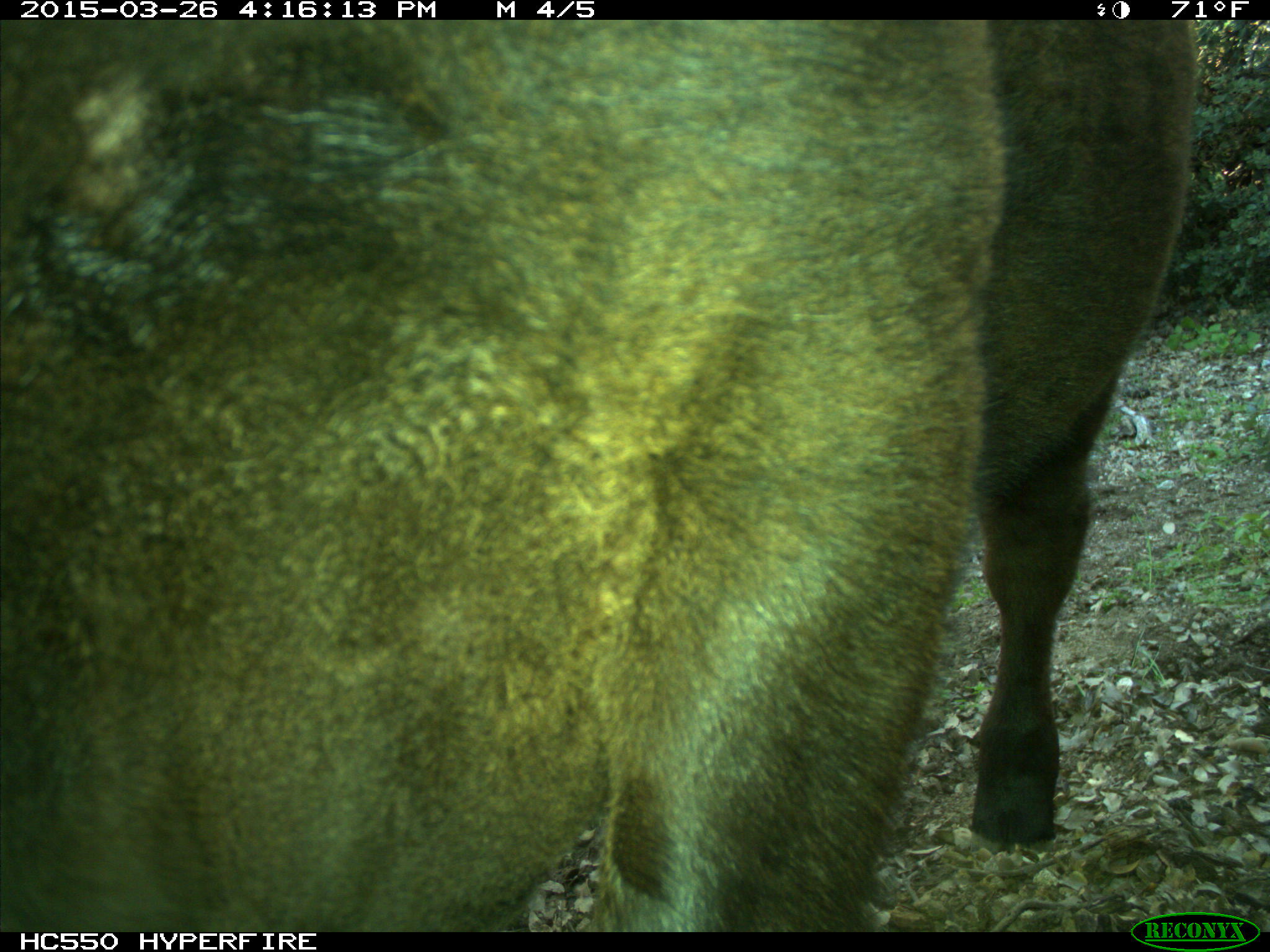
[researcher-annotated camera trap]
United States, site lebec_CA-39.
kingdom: Animalia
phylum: Chordata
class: Mammalia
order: Artiodactyla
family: Bovidae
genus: Bos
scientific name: Bos taurus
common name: domestic cow